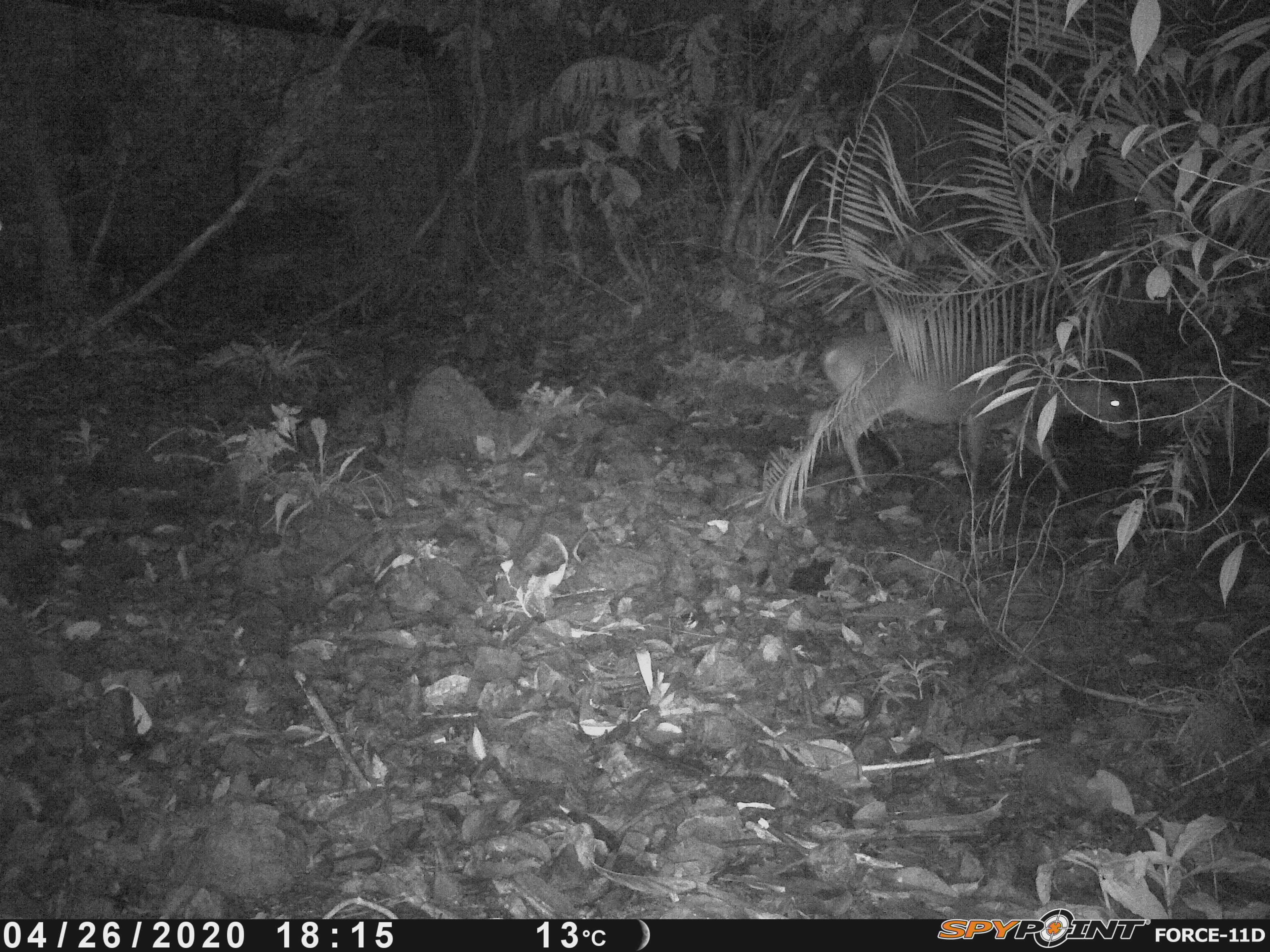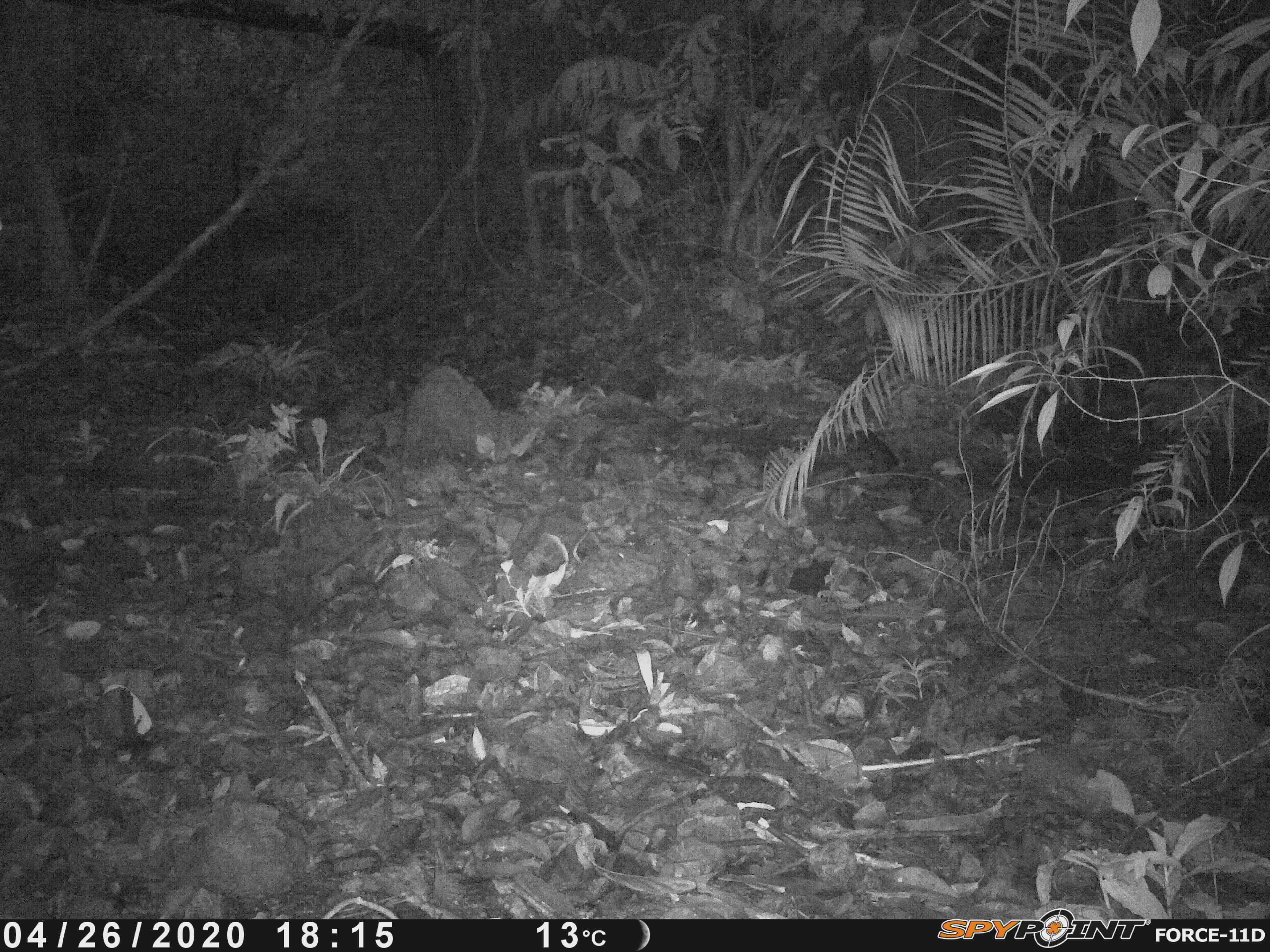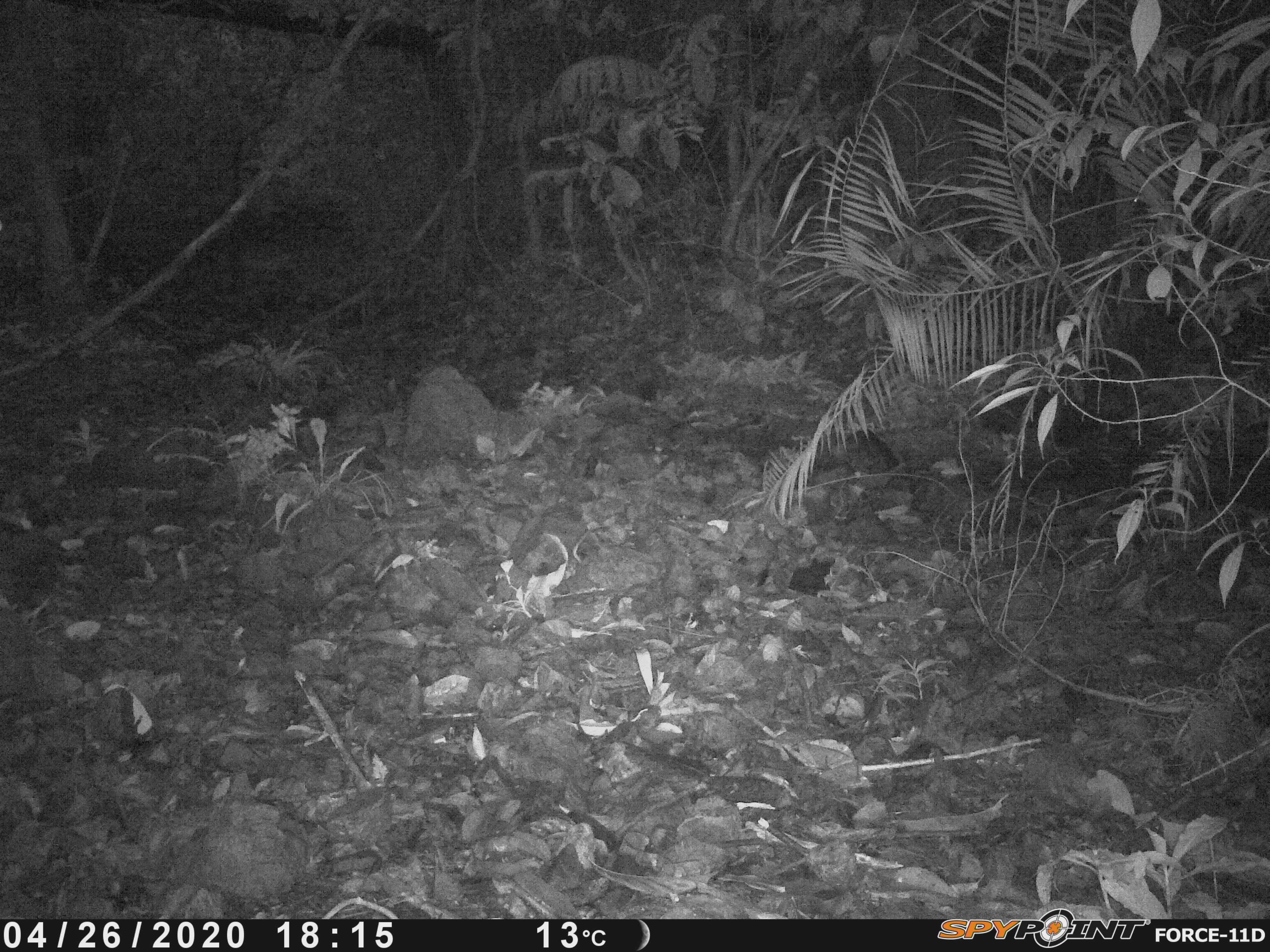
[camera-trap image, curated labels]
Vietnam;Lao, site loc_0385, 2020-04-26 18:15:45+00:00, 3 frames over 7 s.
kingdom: Animalia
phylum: Chordata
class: Mammalia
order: Artiodactyla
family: Cervidae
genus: Muntiacus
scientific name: Muntiacus vuquangensis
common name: large-antlered muntjac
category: large antlered muntjac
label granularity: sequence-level